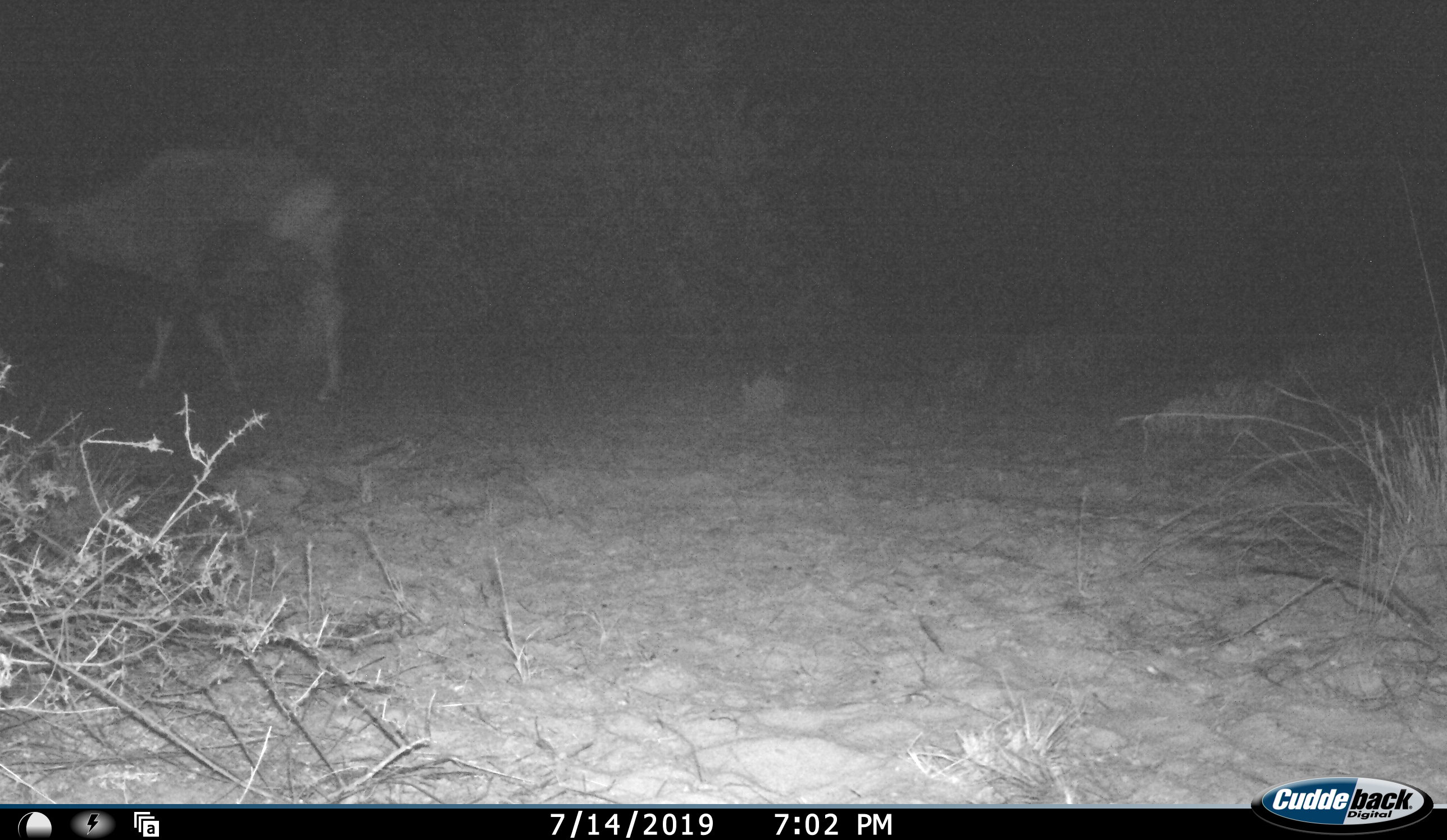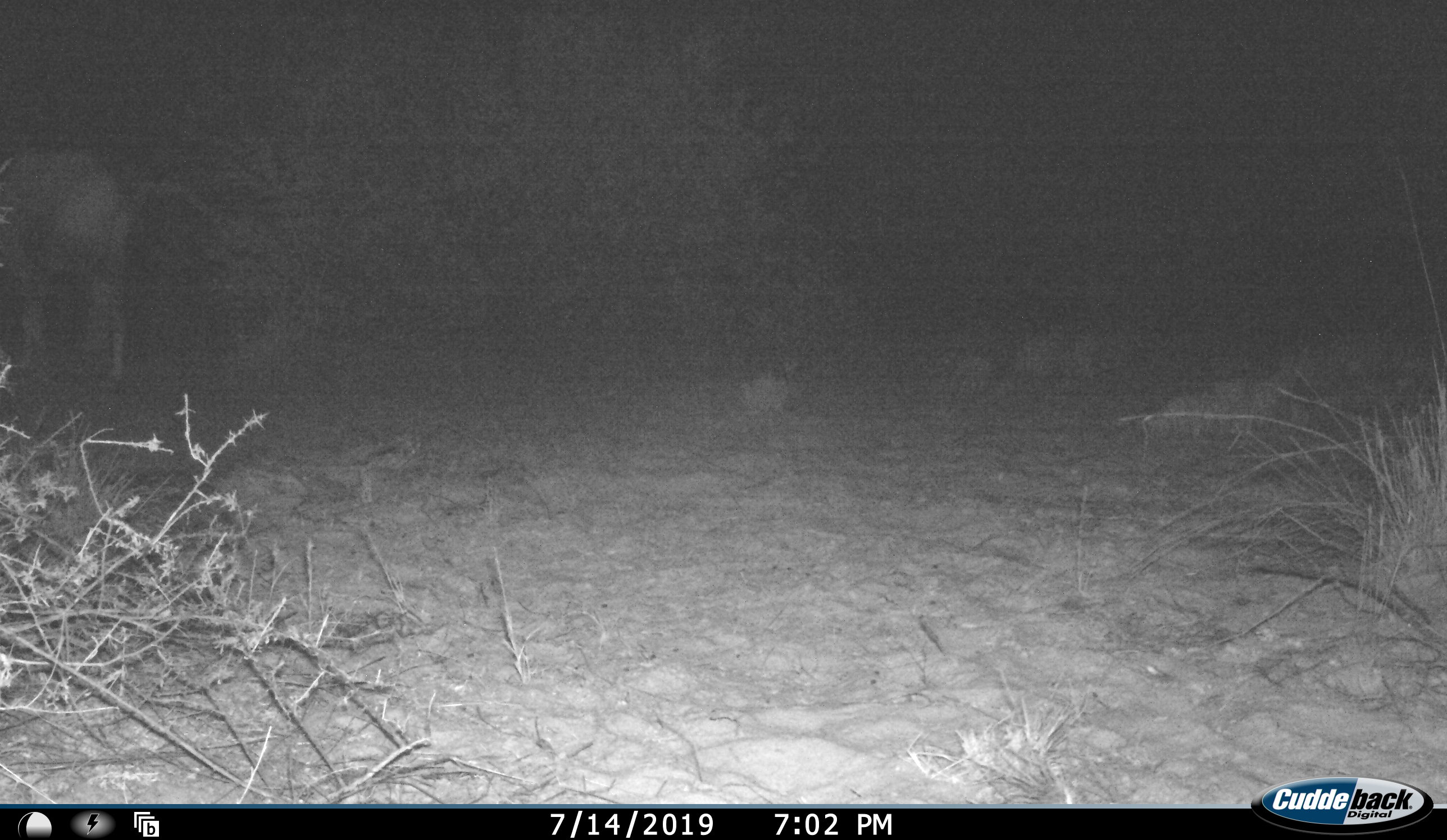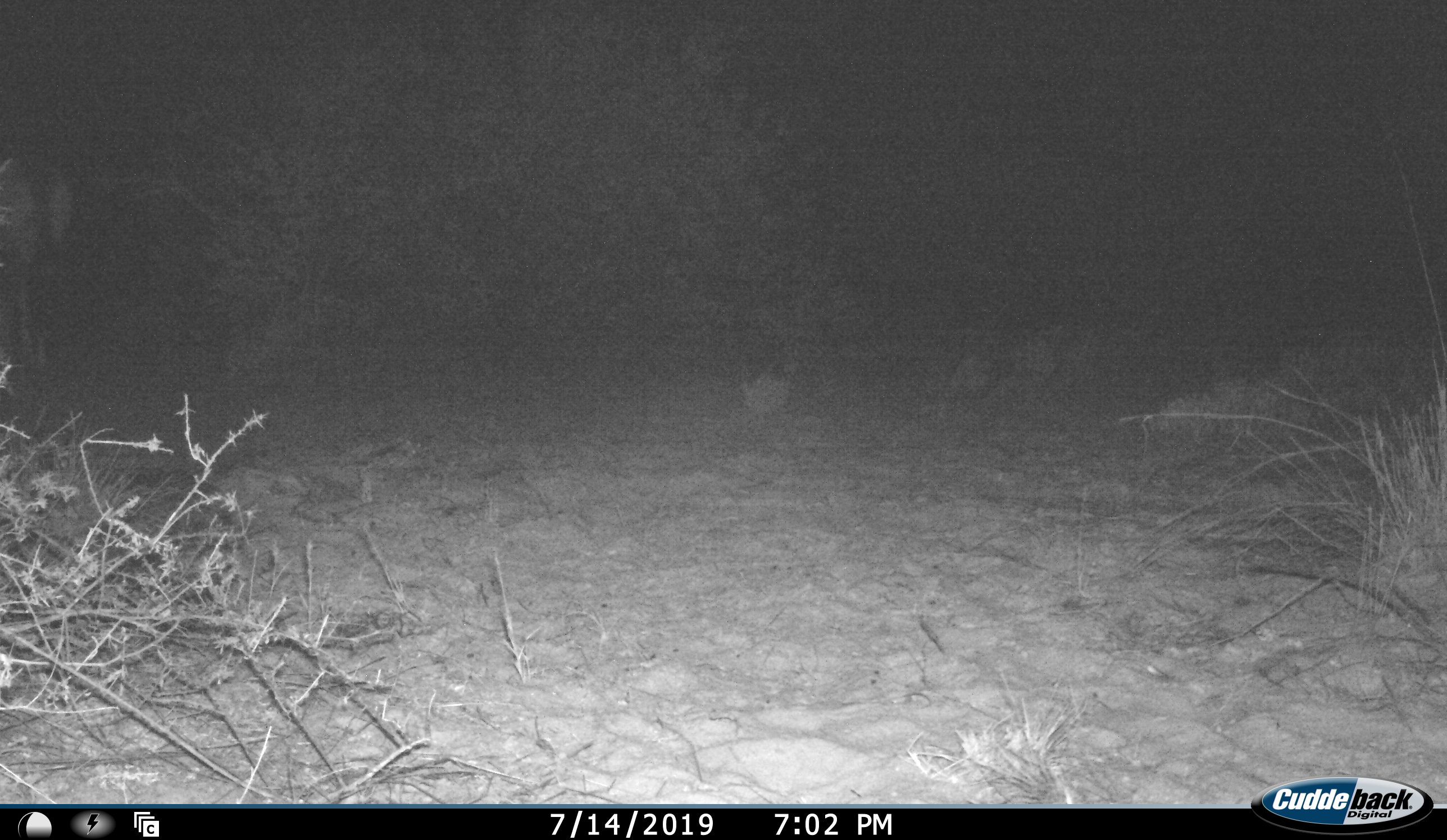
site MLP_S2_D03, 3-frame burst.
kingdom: Animalia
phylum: Chordata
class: Mammalia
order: Artiodactyla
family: Bovidae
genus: Oryx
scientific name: Oryx gazella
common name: gemsbok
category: oryx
Oryx (gemsbok) (Oryx gazella), count 1. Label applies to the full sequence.